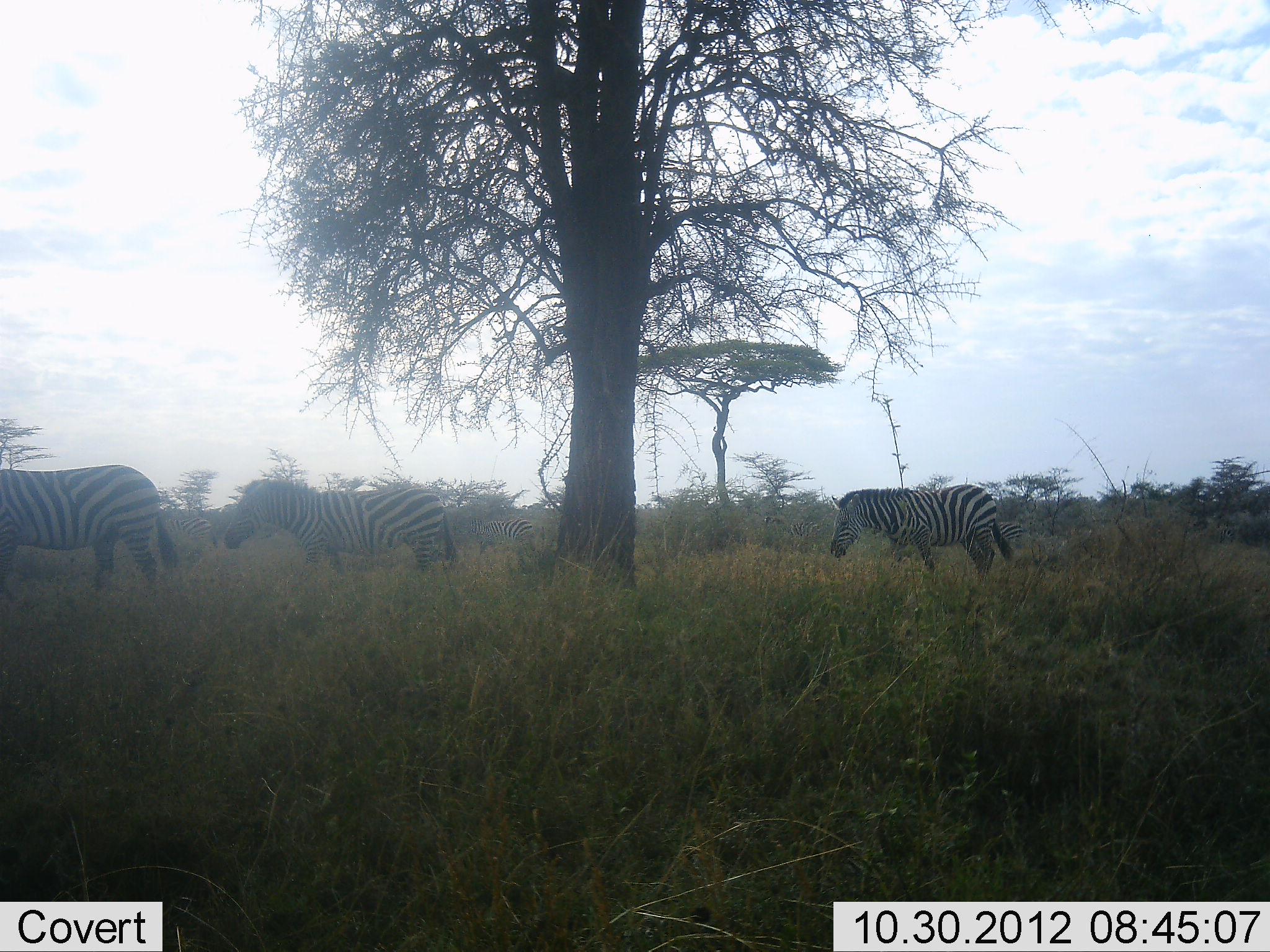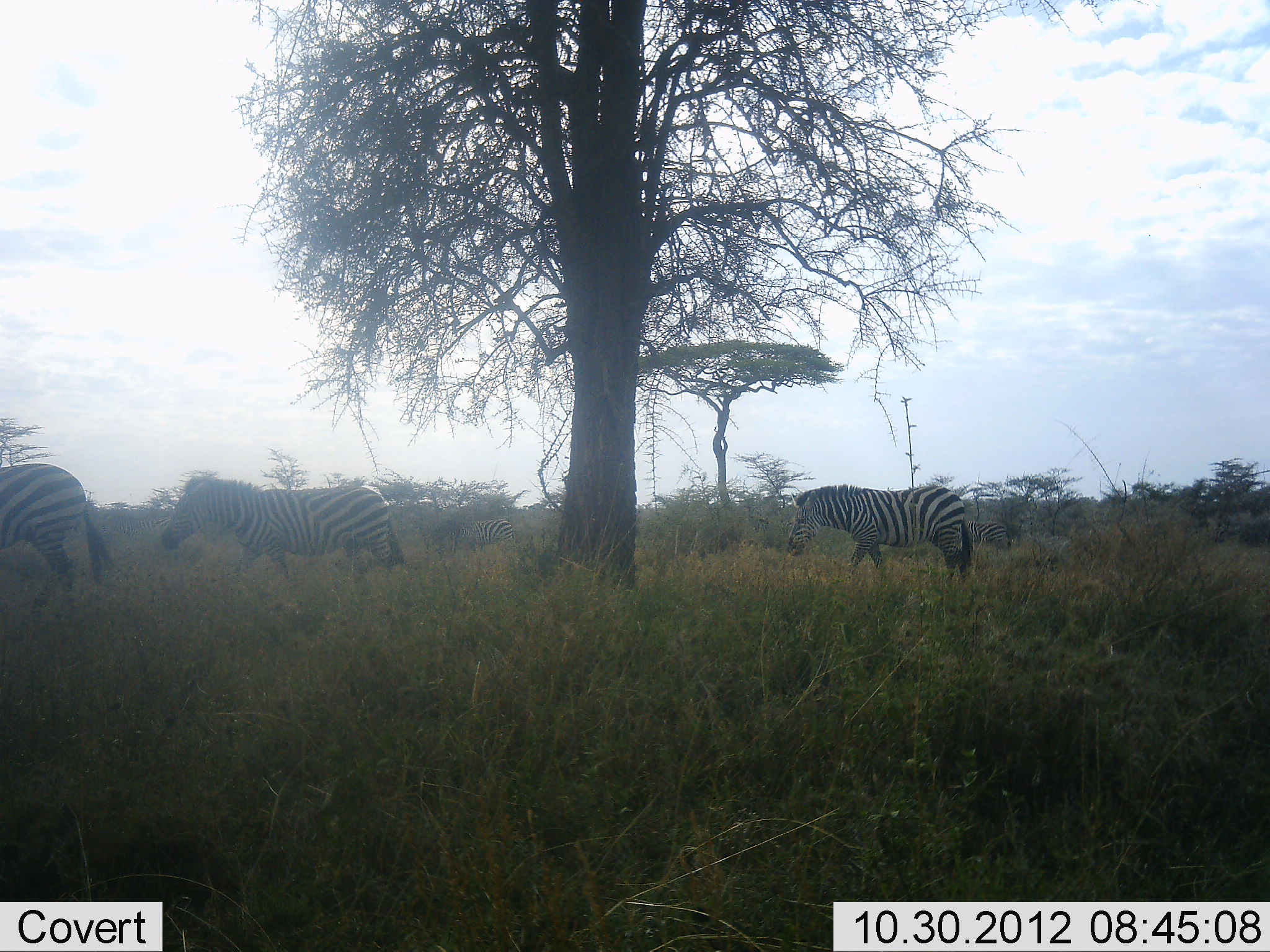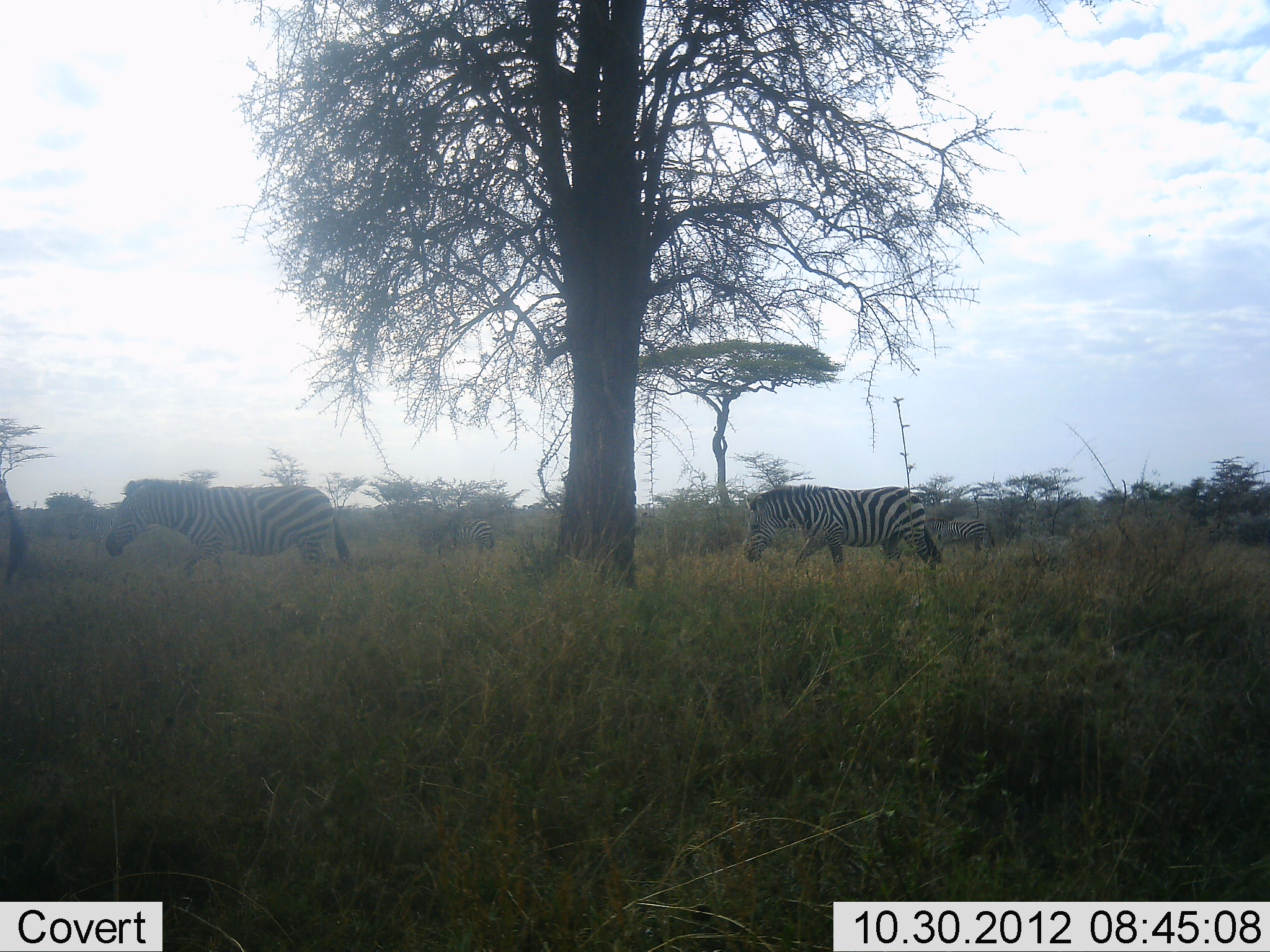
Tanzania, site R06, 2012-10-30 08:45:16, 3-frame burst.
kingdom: Animalia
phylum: Chordata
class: Mammalia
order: Perissodactyla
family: Equidae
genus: Equus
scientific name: Equus quagga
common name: plains zebra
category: zebra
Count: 5.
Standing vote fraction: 0%.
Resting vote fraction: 0%.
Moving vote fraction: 100%.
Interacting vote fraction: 0%.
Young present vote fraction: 0%.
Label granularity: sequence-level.